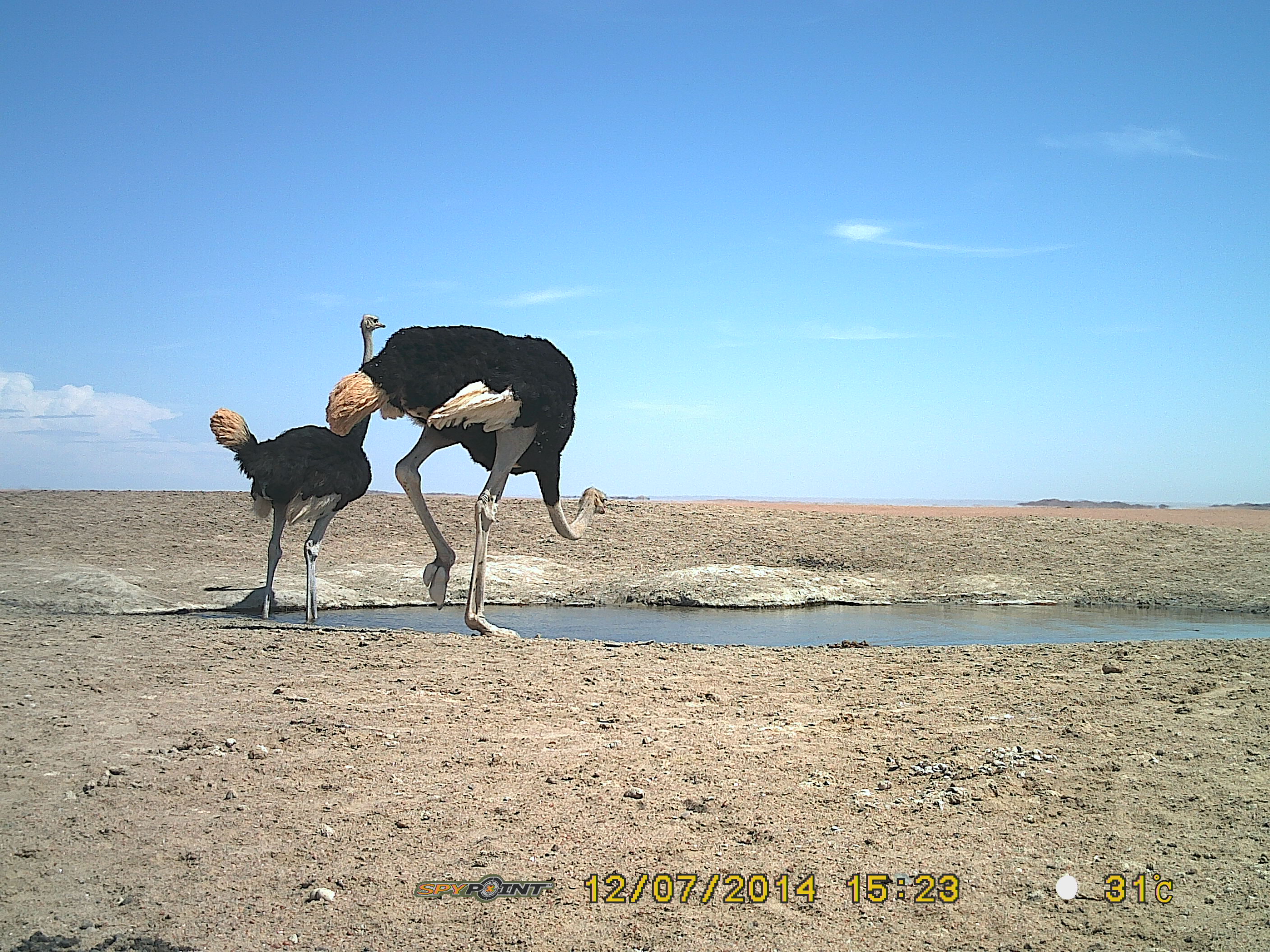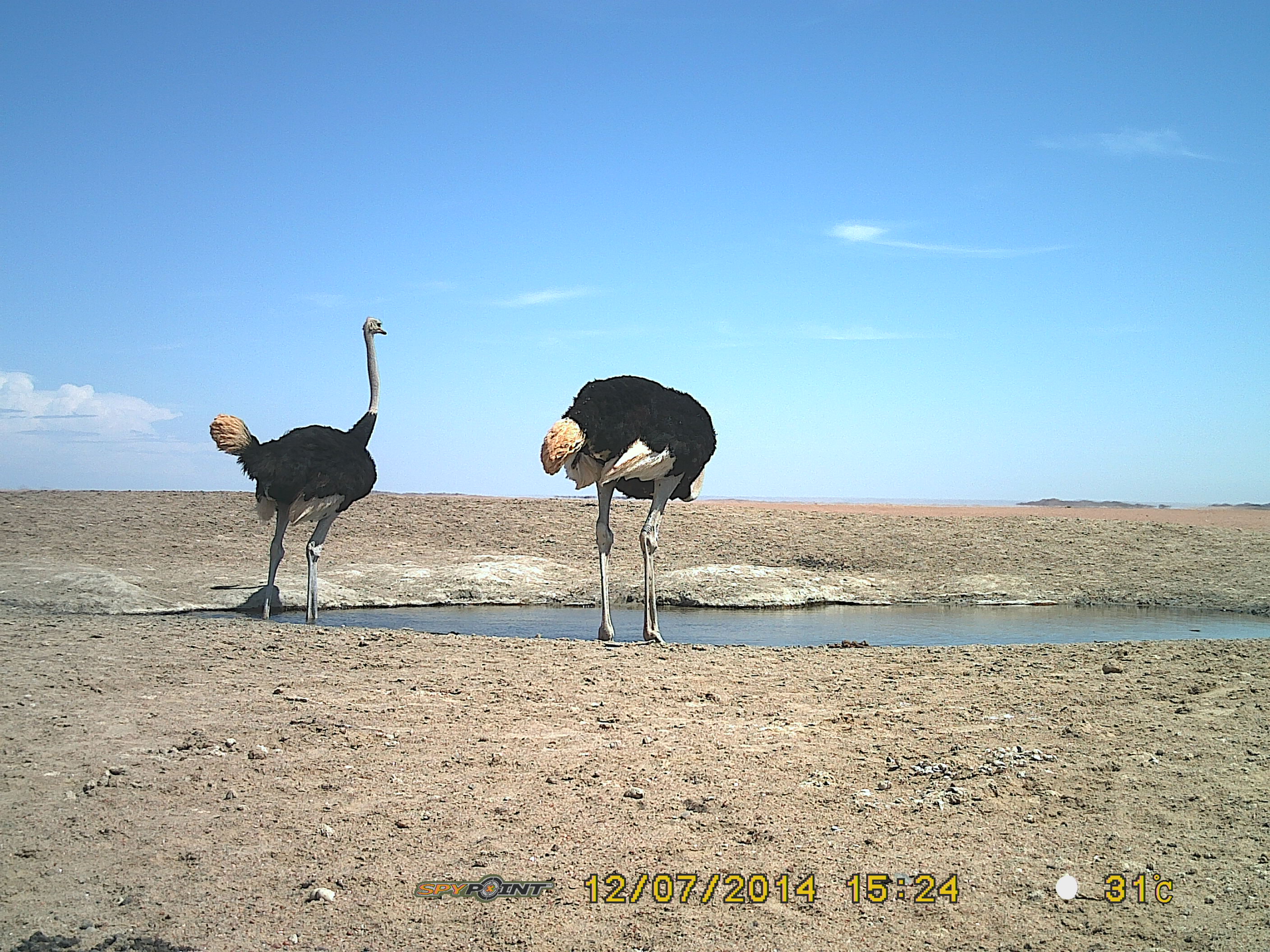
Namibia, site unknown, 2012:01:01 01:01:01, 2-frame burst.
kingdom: Animalia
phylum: Chordata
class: Aves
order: Struthioniformes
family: Struthionidae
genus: Struthio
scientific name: Struthio camelus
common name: common ostrich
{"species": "Struthio camelus (common ostrich)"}